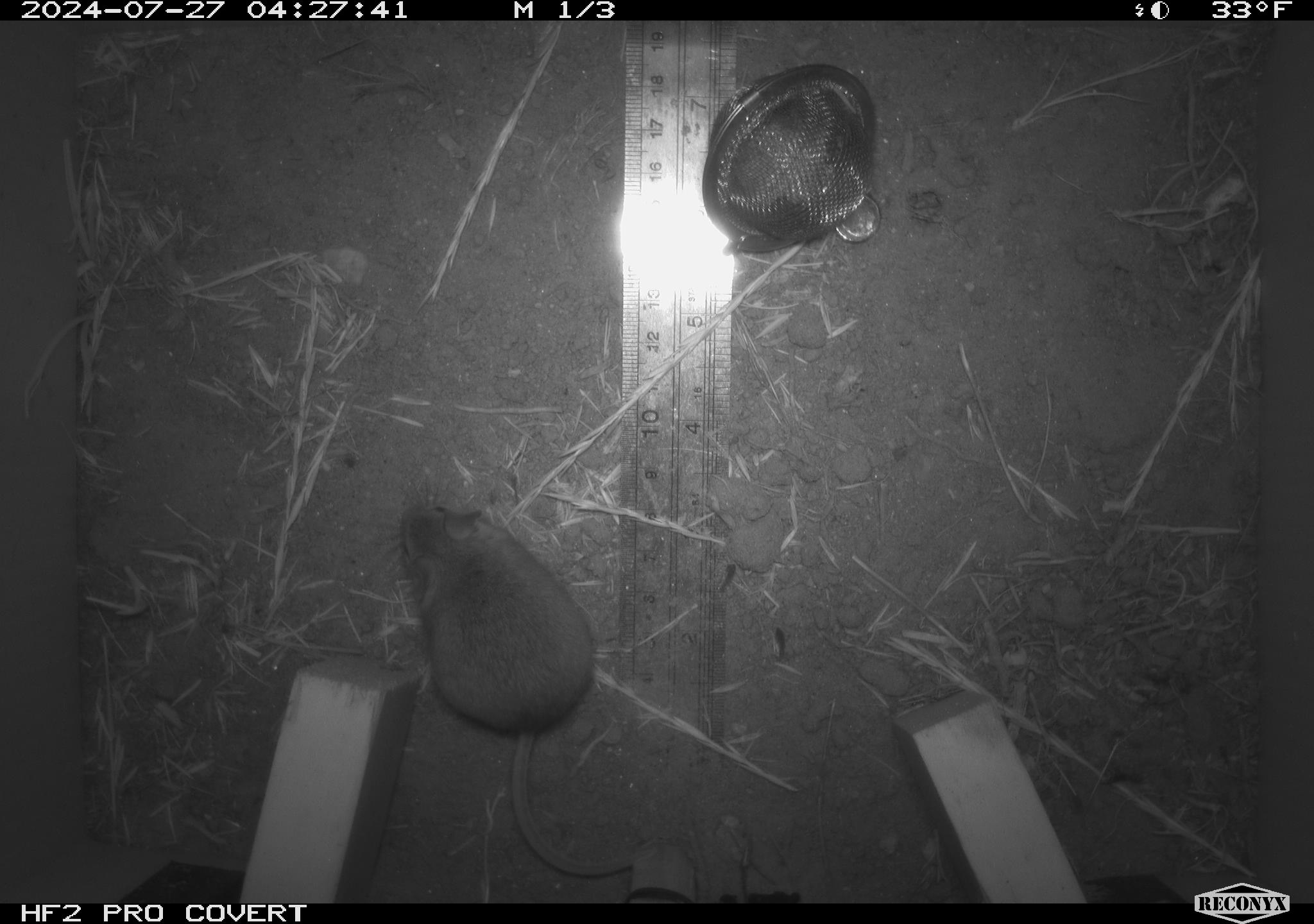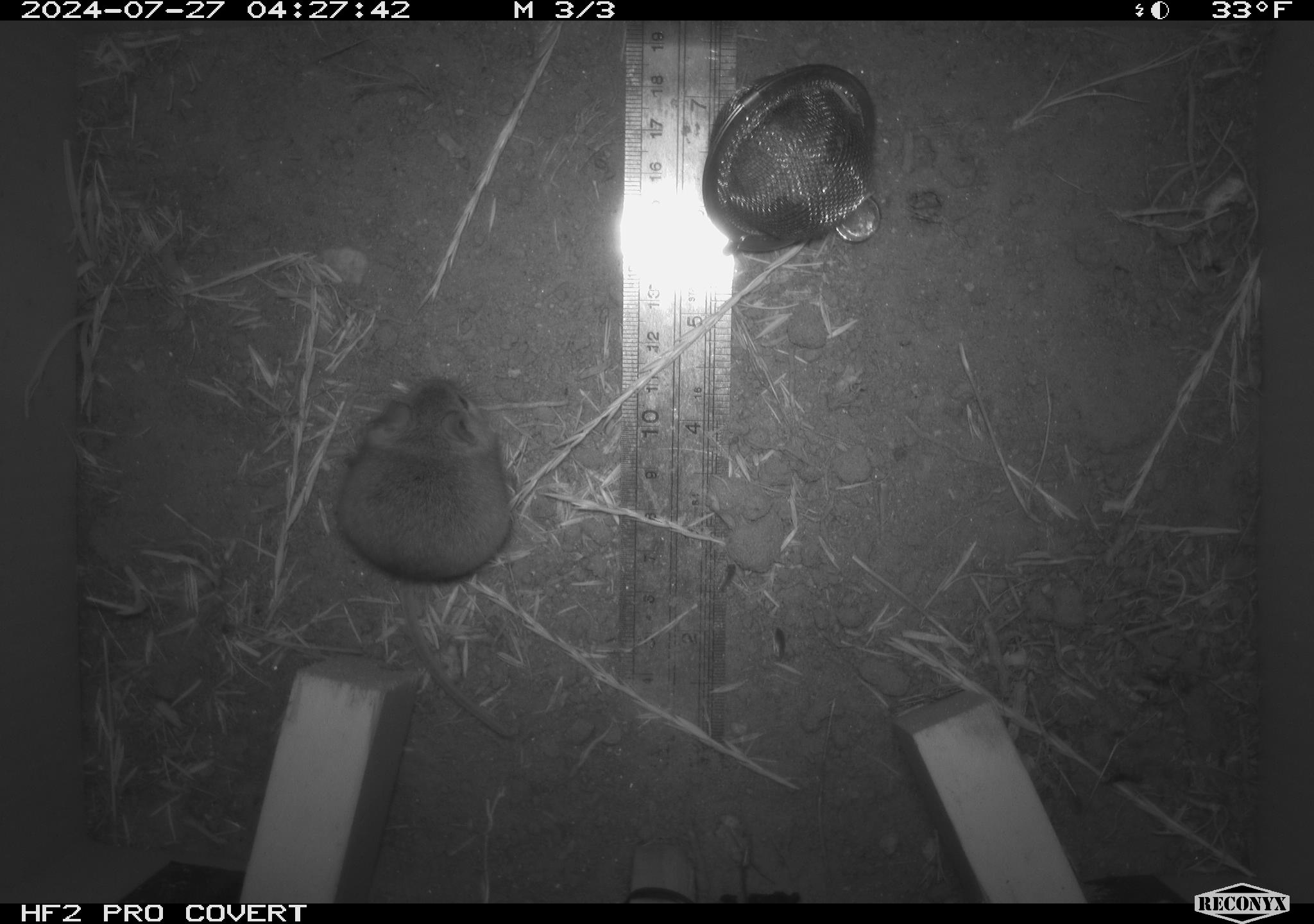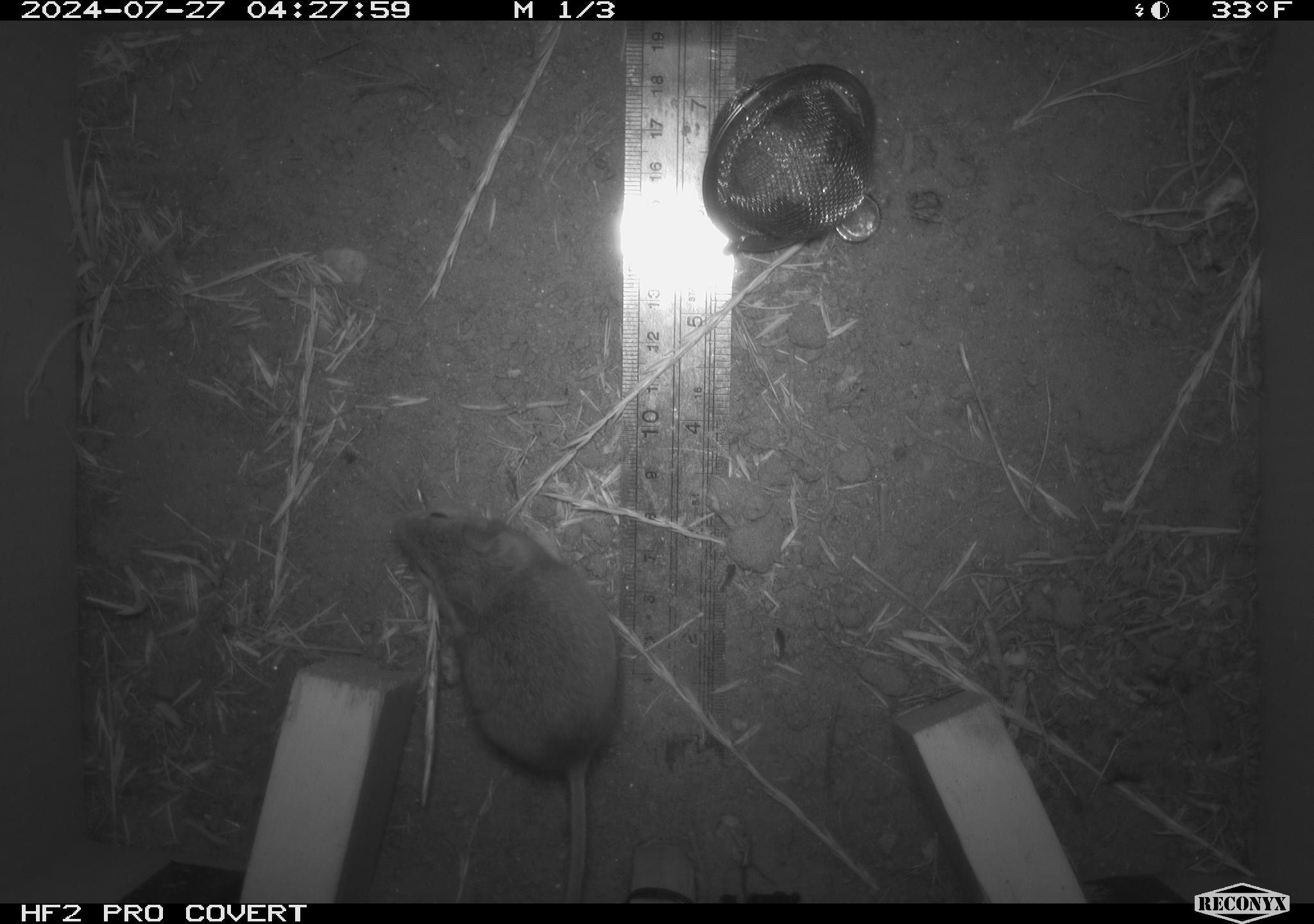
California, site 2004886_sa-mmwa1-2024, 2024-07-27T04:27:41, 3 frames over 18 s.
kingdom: Animalia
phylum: Chordata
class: Mammalia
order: Rodentia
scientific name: Rodentia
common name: mouse species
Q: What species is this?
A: Mouse species (Rodentia).